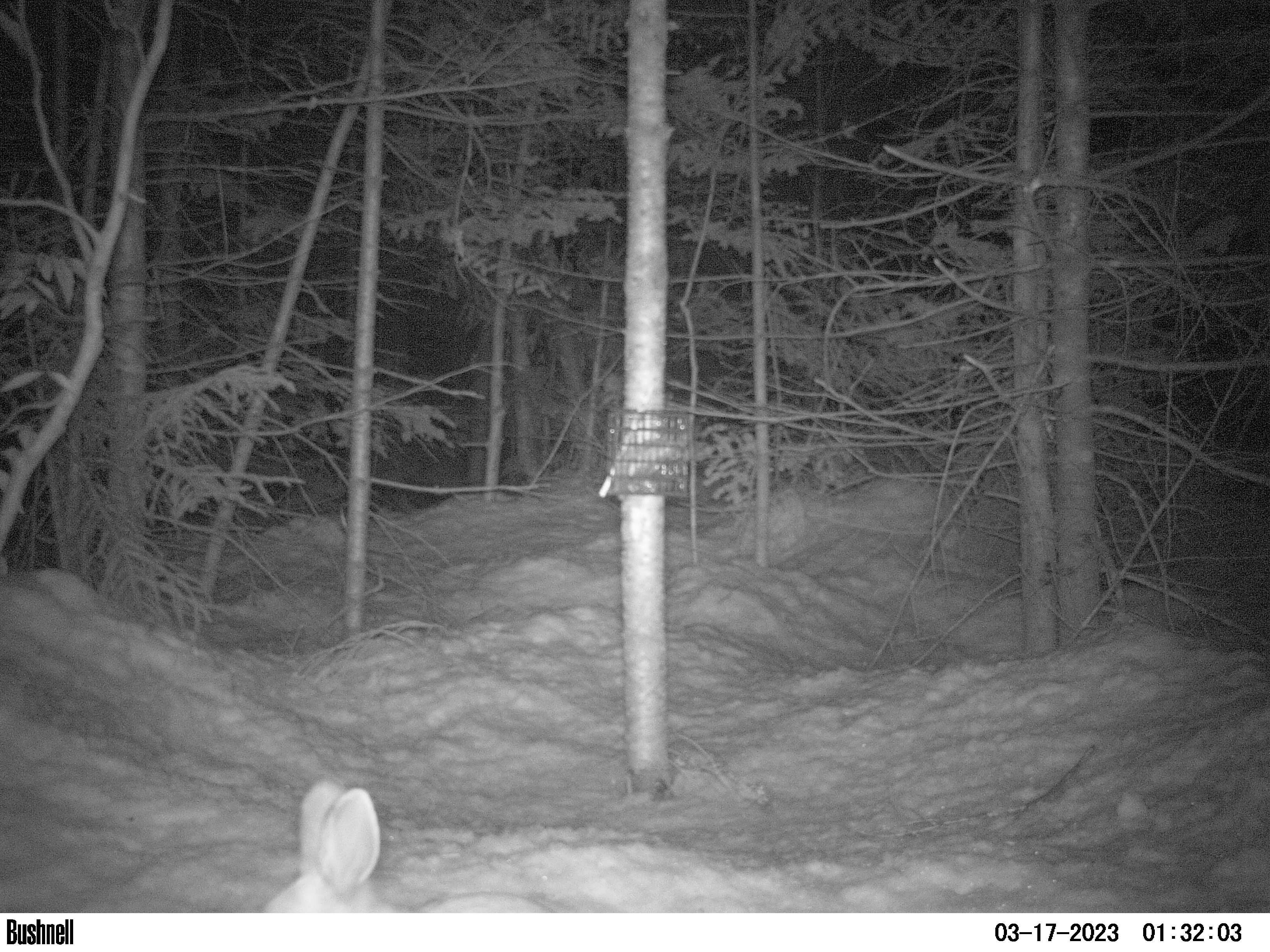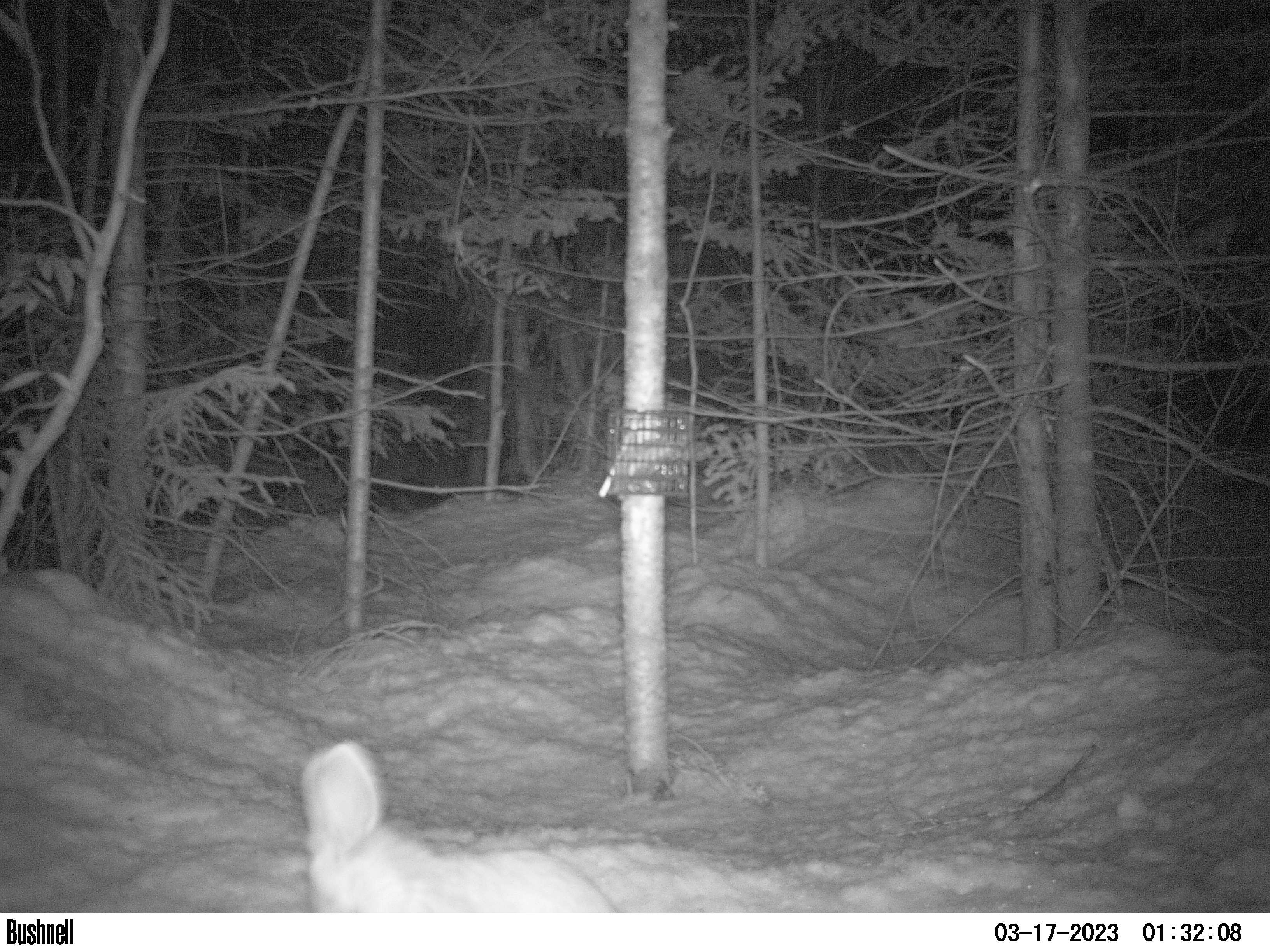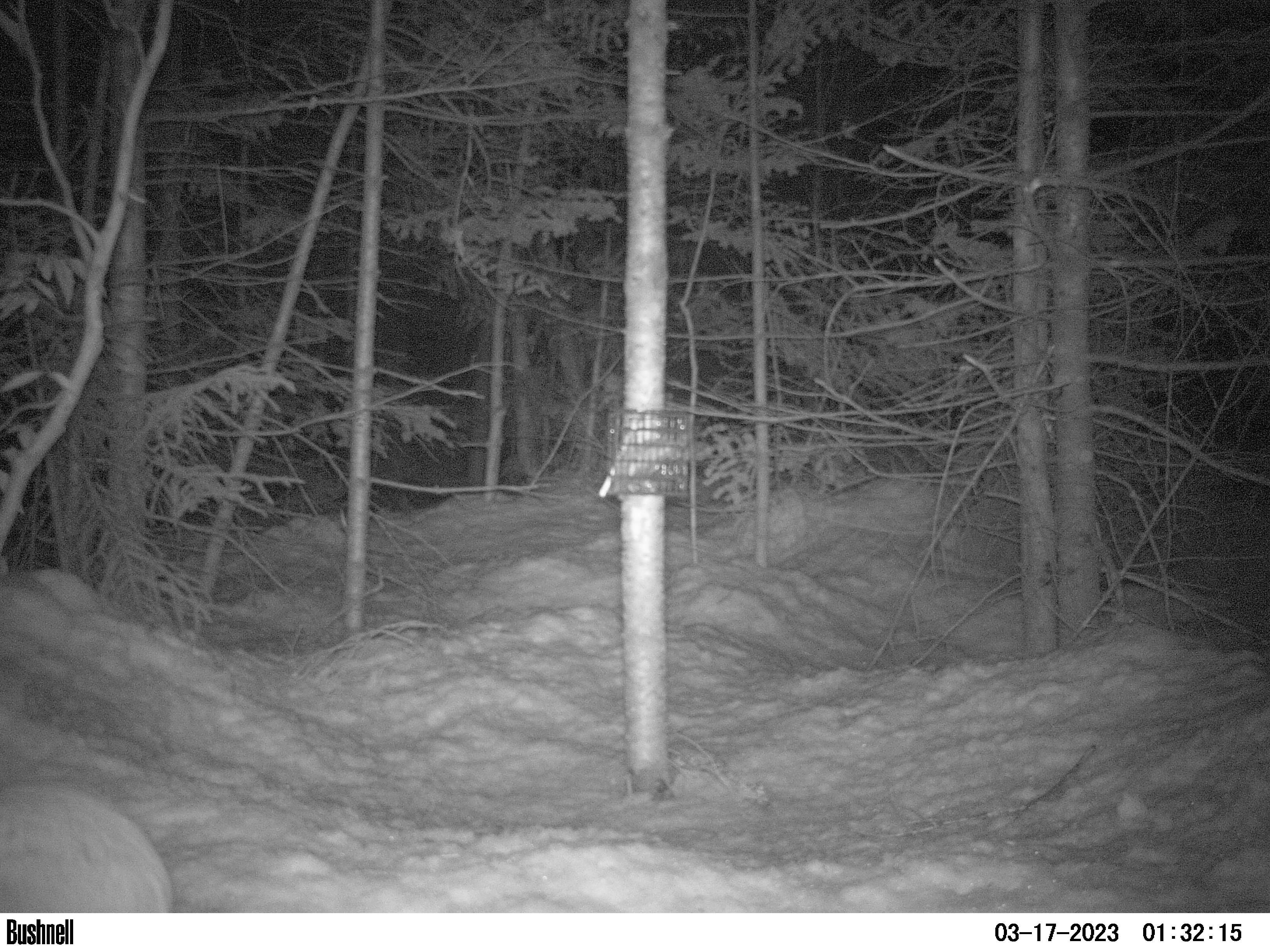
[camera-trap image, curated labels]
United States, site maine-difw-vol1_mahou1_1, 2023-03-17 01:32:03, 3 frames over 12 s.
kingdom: Animalia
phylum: Chordata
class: Mammalia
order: Lagomorpha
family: Leporidae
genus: Lepus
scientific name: Lepus americanus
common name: snowshoe hare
Snowshoe hare (Lepus americanus).